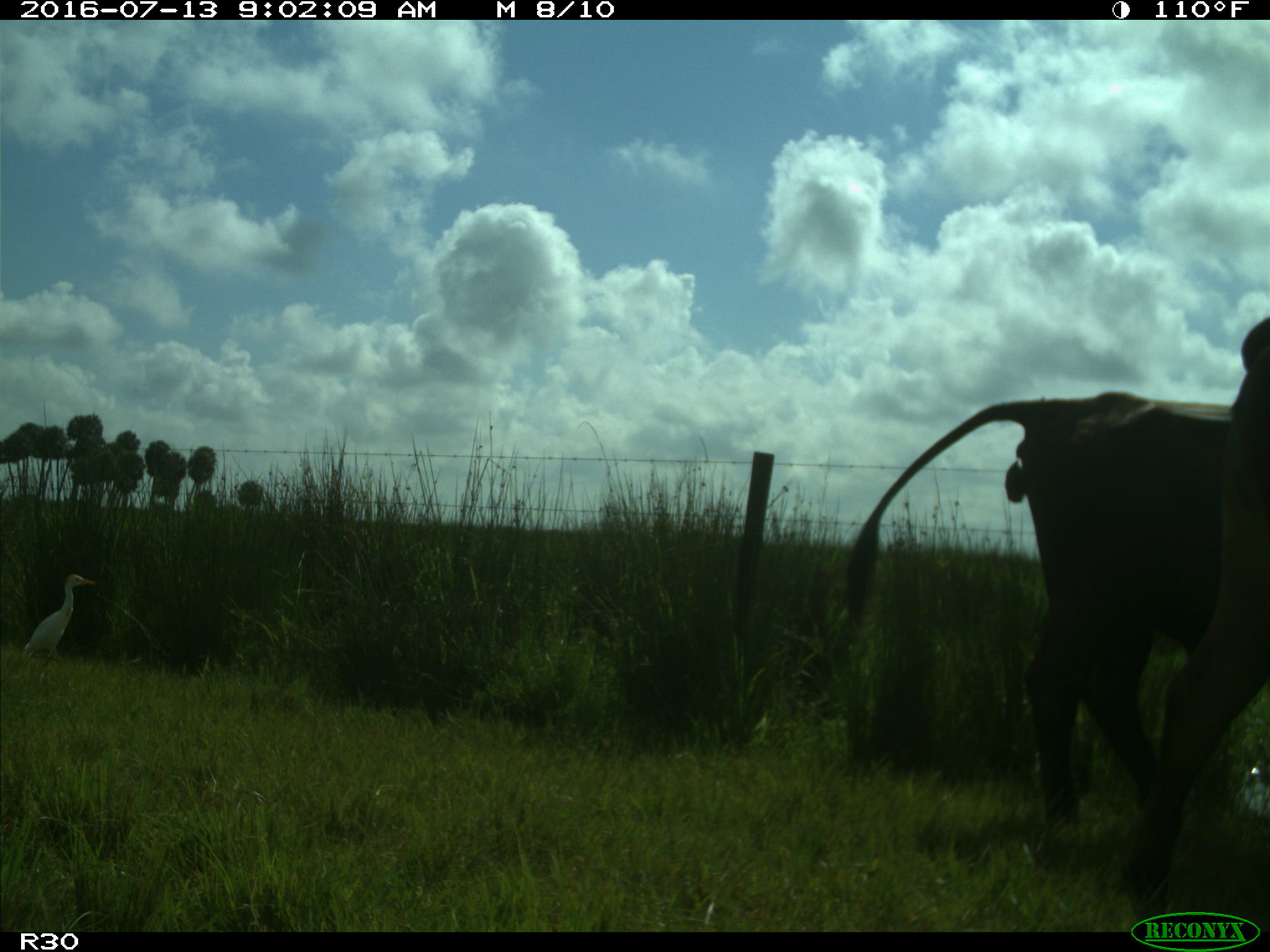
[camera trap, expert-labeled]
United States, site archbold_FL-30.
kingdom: Animalia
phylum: Chordata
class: Mammalia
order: Artiodactyla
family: Bovidae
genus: Bos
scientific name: Bos taurus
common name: domestic cow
Bos taurus (domestic cow).